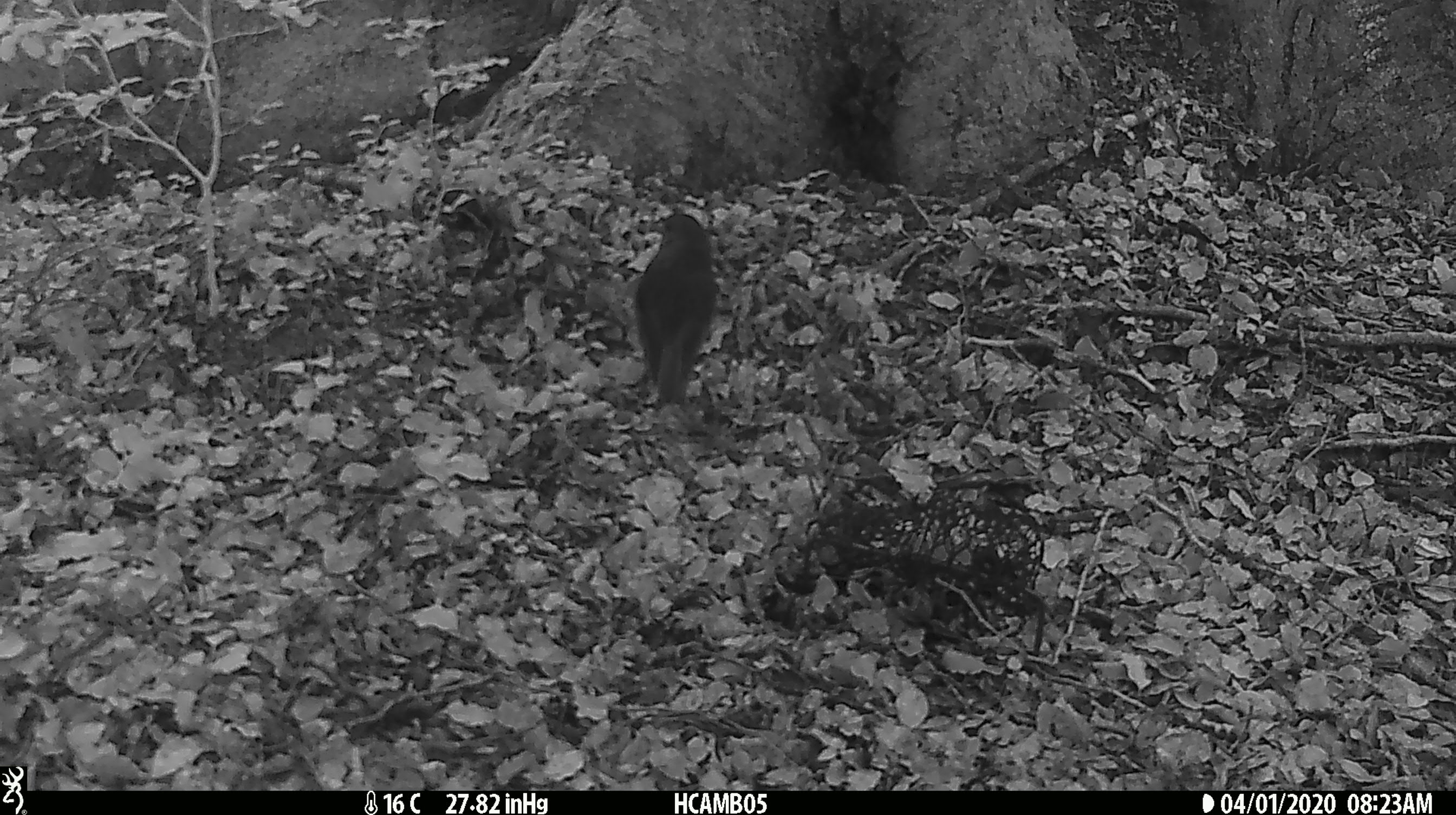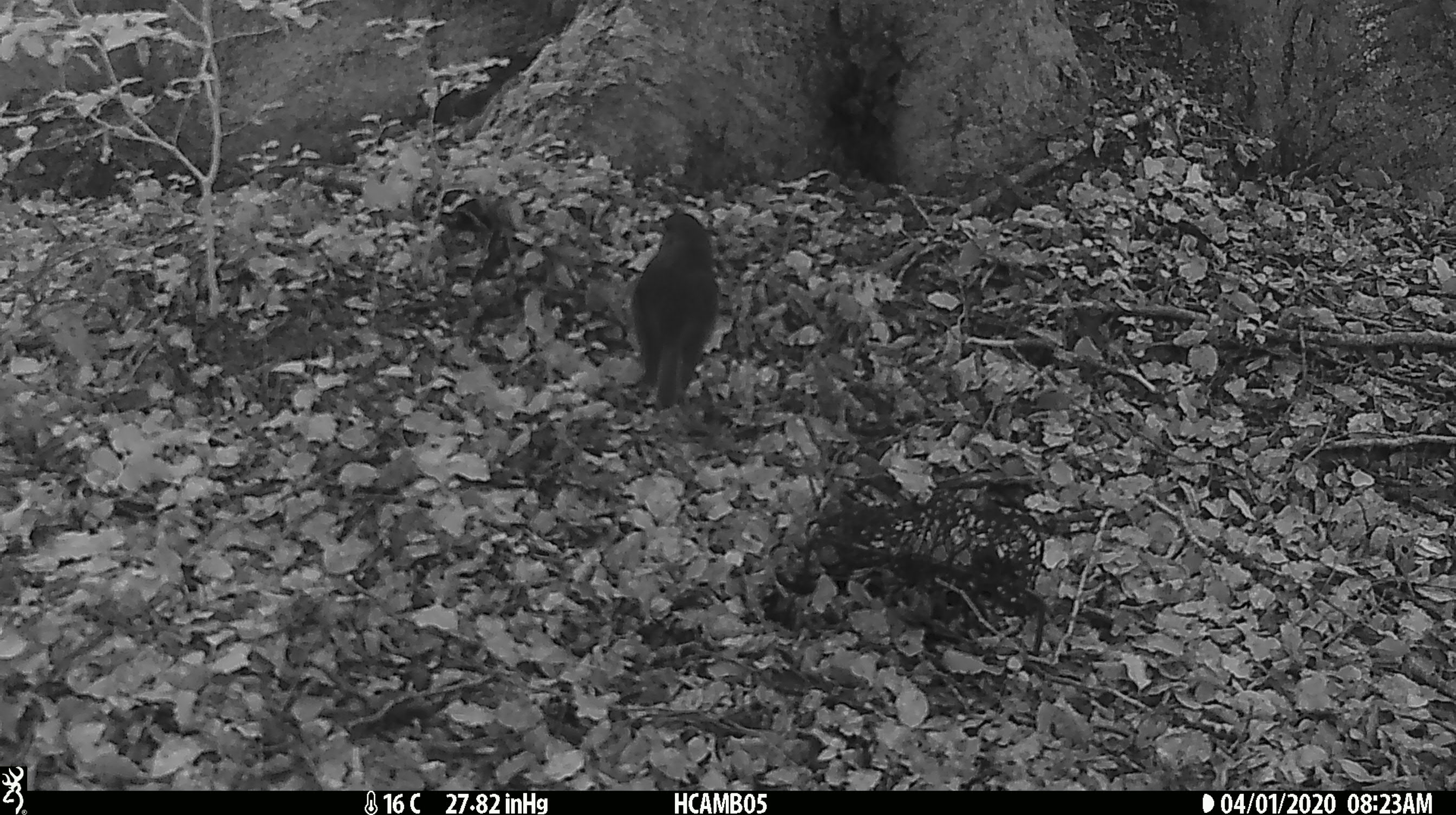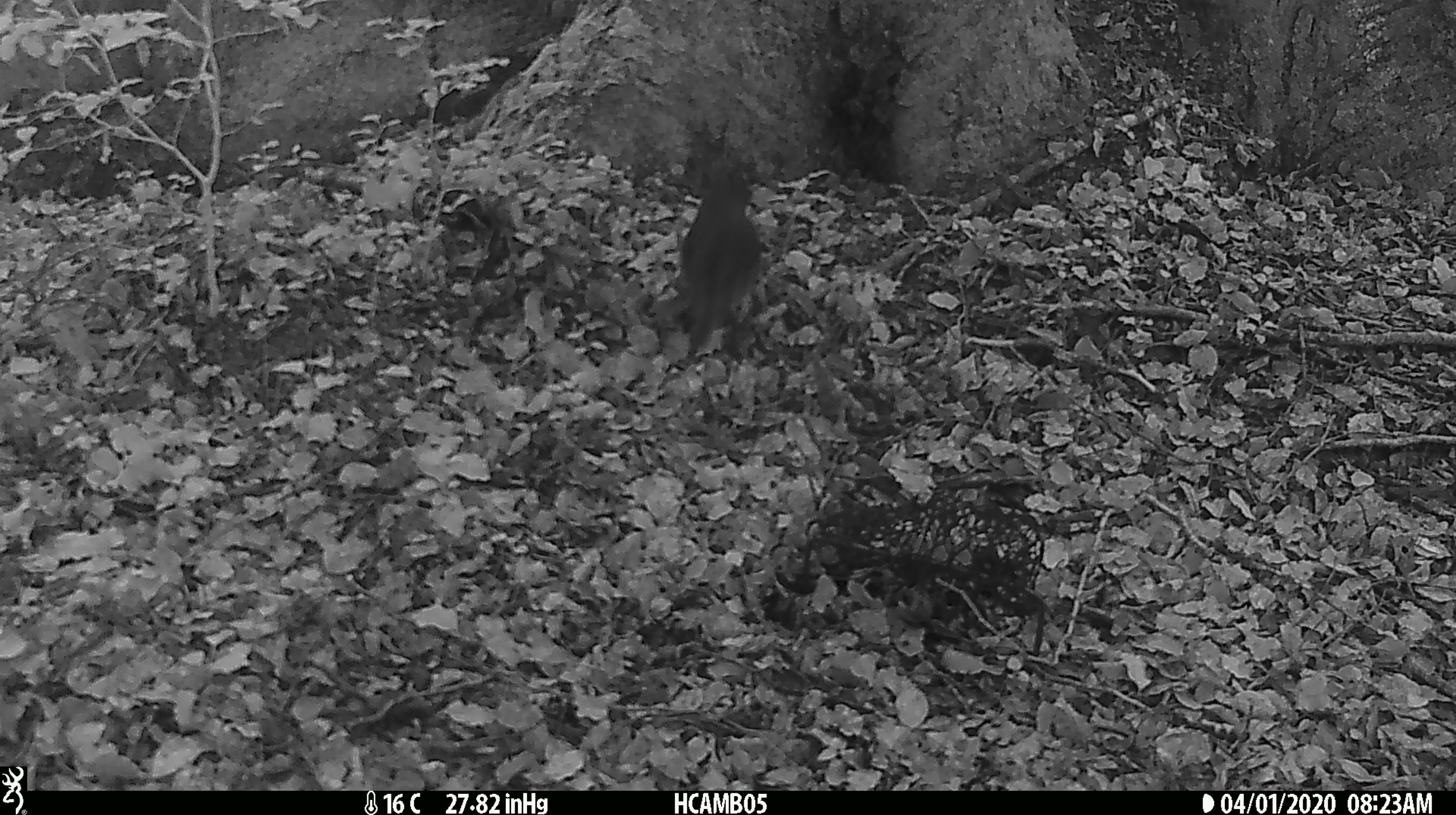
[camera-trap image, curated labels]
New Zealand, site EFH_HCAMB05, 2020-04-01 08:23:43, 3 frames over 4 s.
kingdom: Animalia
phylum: Chordata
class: Aves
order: Passeriformes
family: Petroicidae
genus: Petroica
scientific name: Petroica australis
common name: new zealand robin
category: robin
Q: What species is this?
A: Robin (new zealand robin) (Petroica australis).